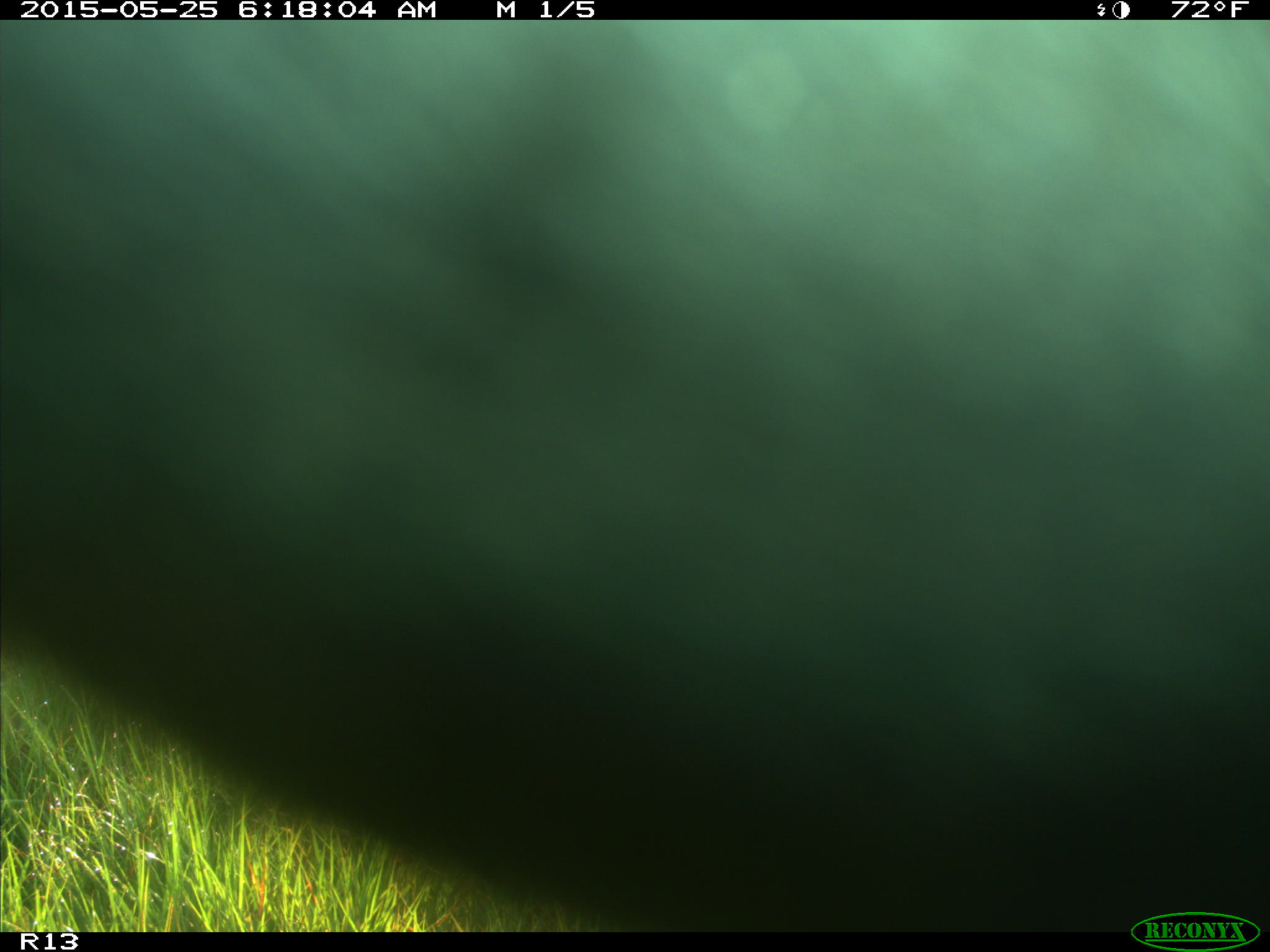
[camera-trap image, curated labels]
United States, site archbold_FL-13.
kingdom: Animalia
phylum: Chordata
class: Mammalia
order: Artiodactyla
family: Bovidae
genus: Bos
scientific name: Bos taurus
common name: domestic cow